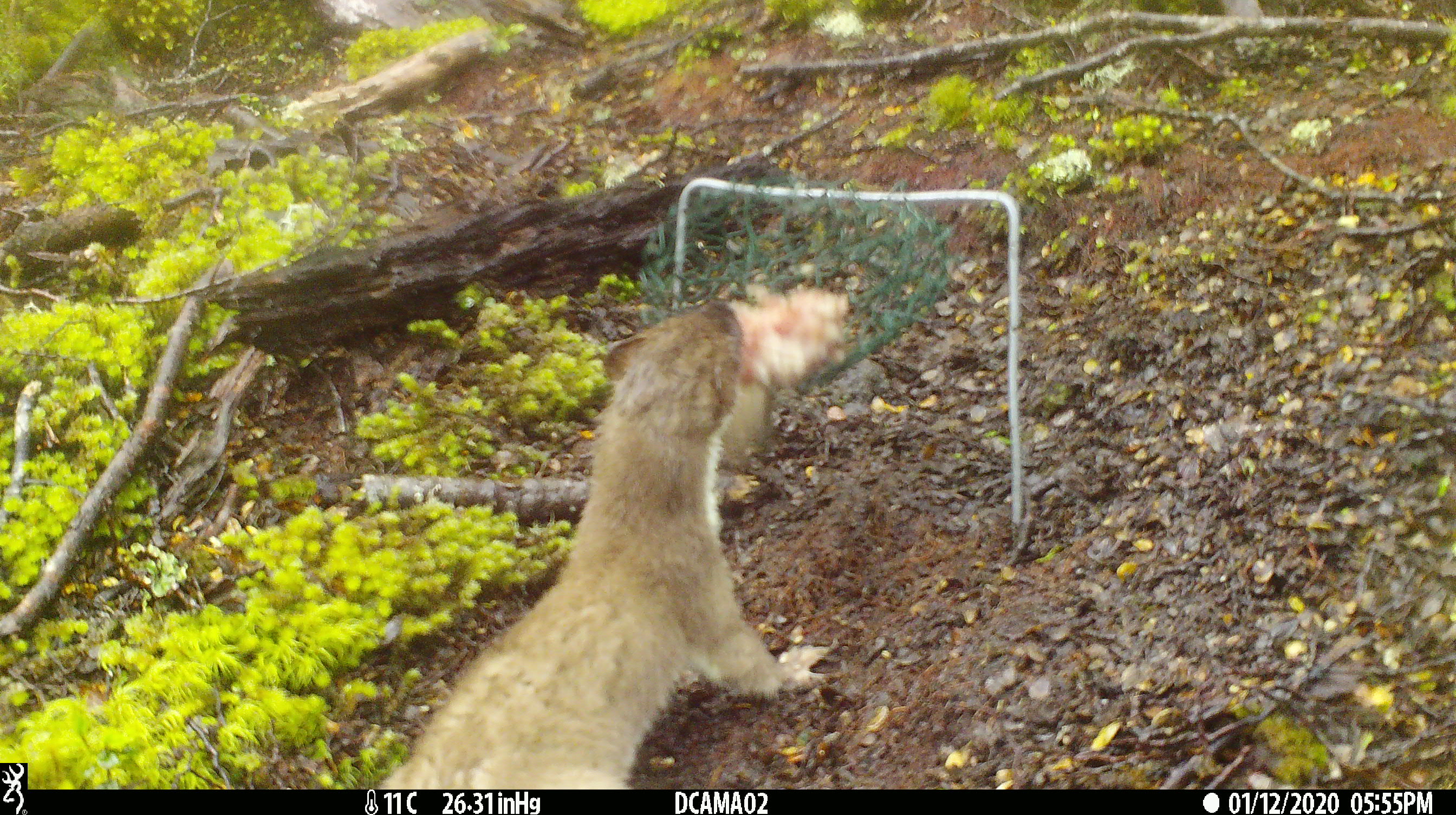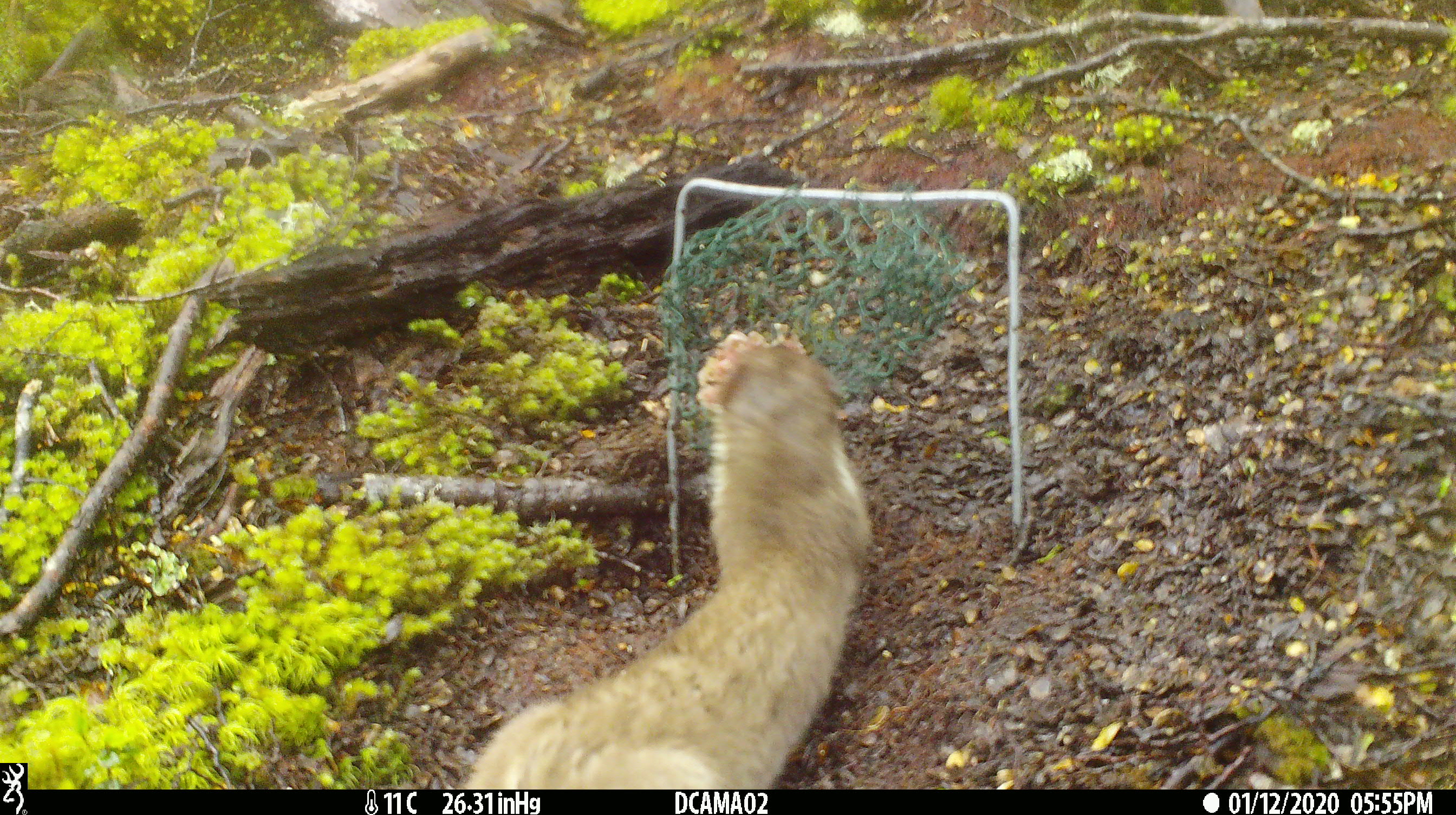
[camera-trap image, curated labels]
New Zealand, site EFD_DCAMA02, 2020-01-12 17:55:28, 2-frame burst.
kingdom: Animalia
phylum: Chordata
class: Mammalia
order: Carnivora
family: Mustelidae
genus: Mustela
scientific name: Mustela erminea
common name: stoat